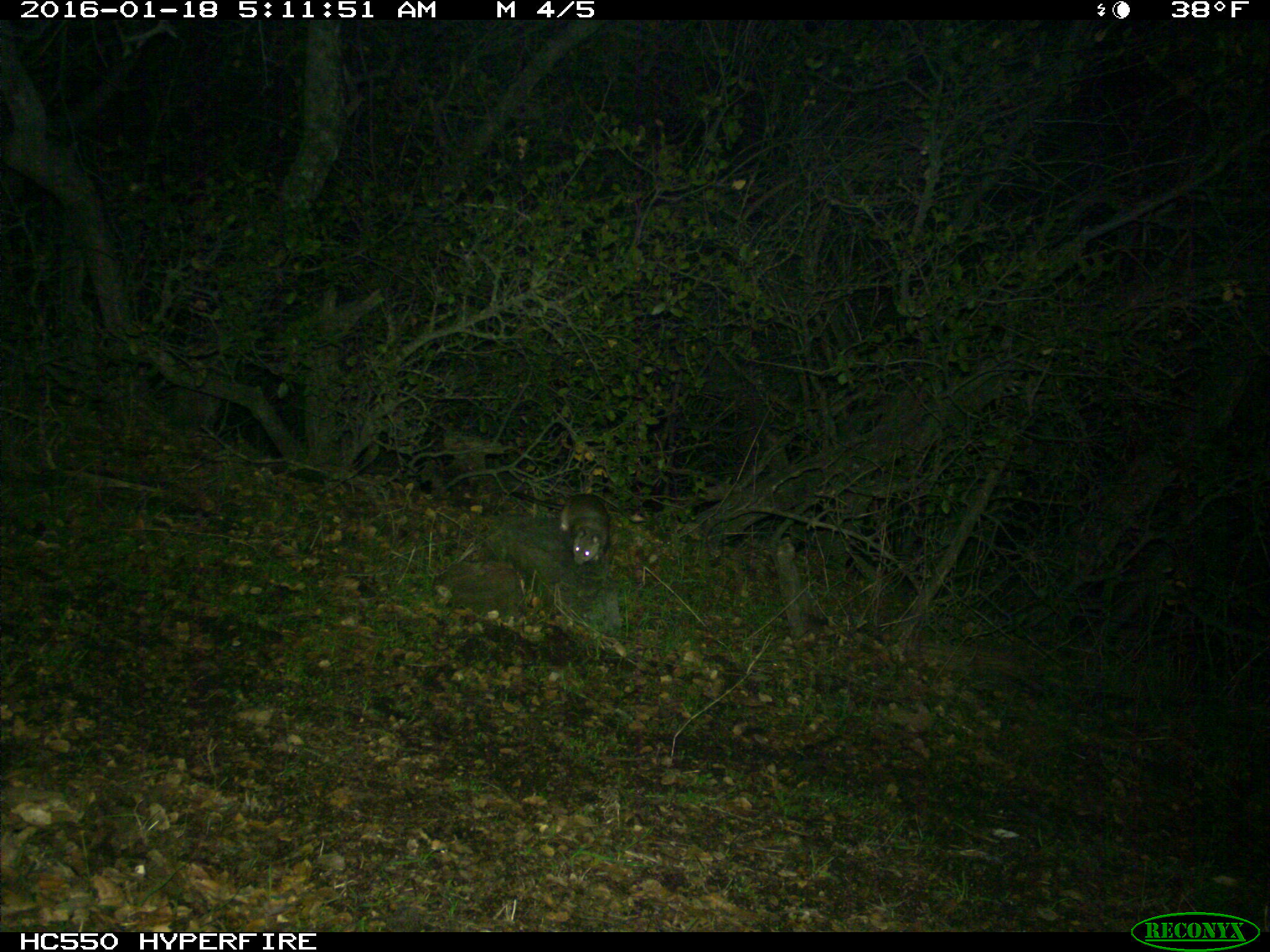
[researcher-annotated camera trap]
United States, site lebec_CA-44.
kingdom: Animalia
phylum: Chordata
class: Mammalia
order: Rodentia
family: Cricetidae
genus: Neotoma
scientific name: Neotoma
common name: pack rat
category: unidentified pack rat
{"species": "unidentified pack rat (pack rat) (Neotoma)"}